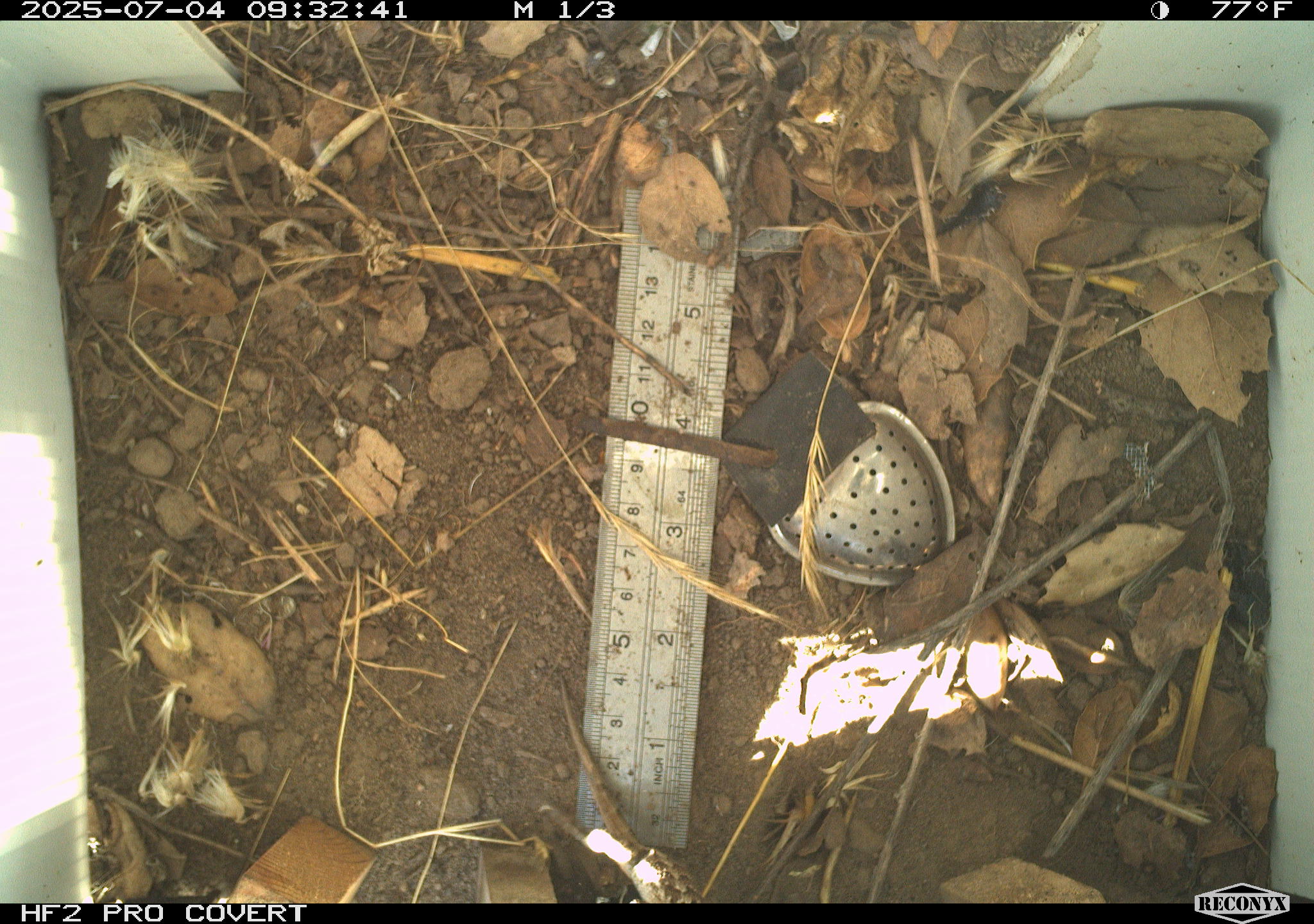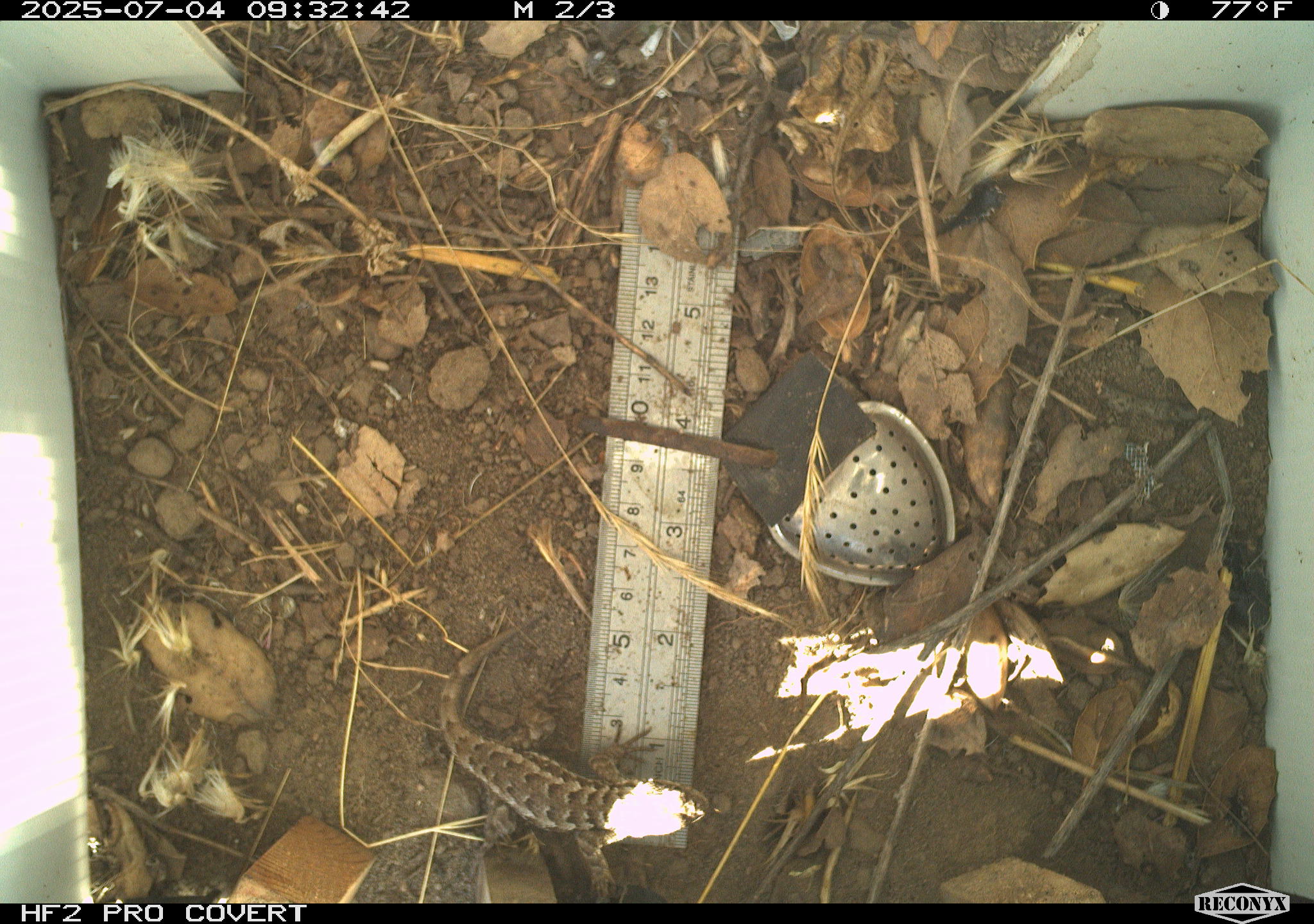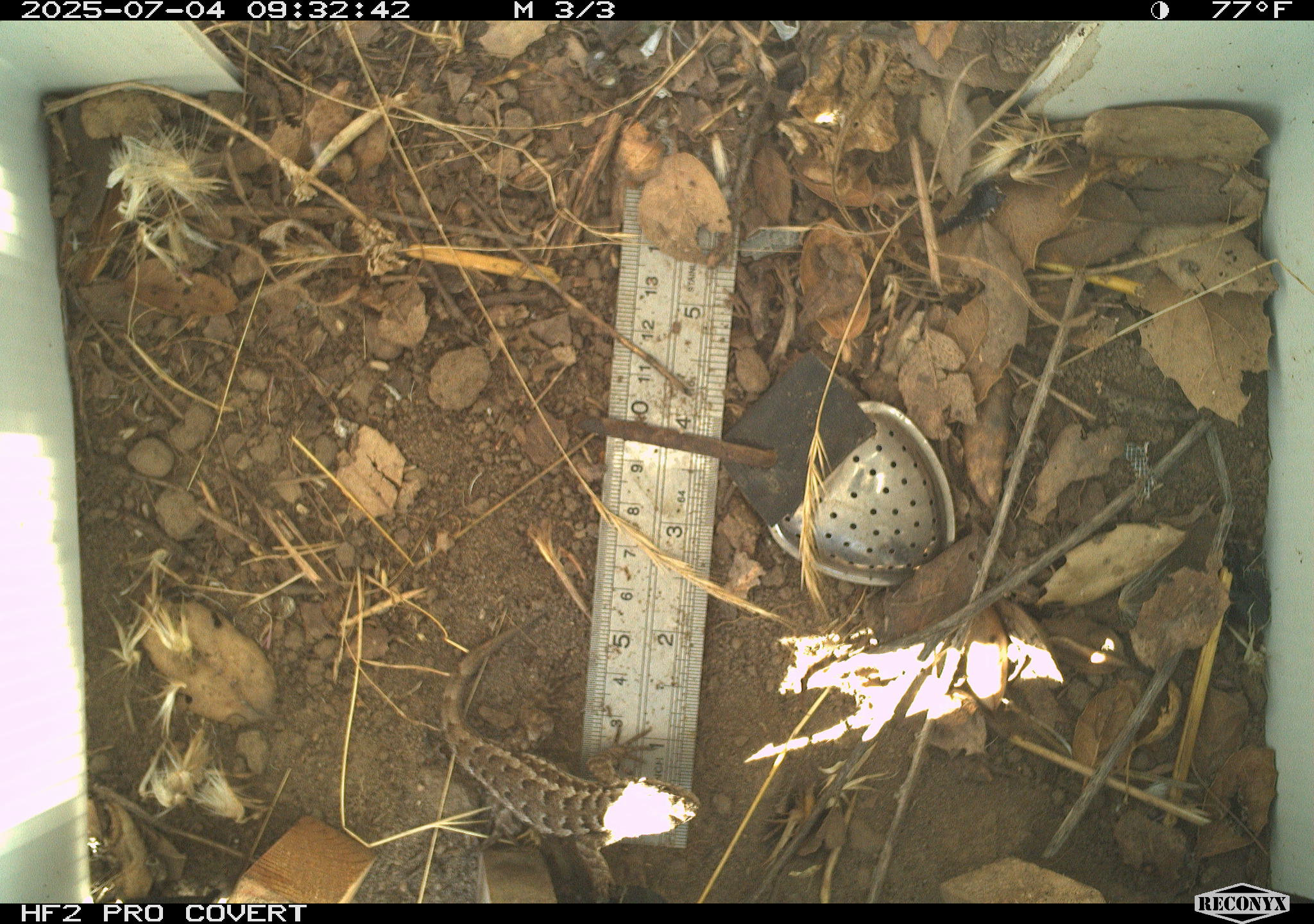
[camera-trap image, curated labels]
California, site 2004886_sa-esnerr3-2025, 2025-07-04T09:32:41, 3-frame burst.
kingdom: Animalia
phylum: Chordata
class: Reptilia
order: Squamata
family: Phrynosomatidae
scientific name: Phrynosomatidae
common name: north american spiny lizards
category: sceloporus/uta species